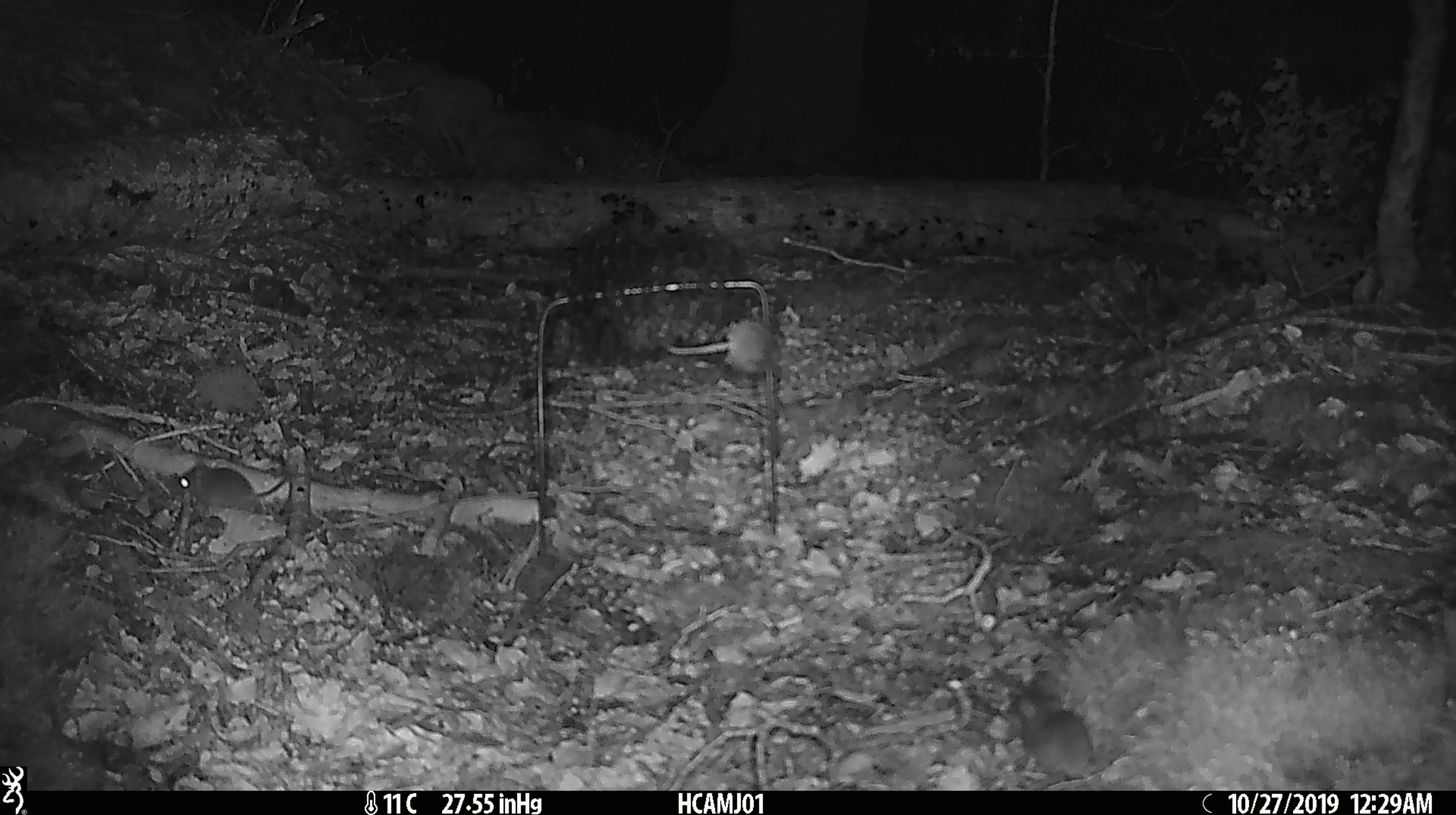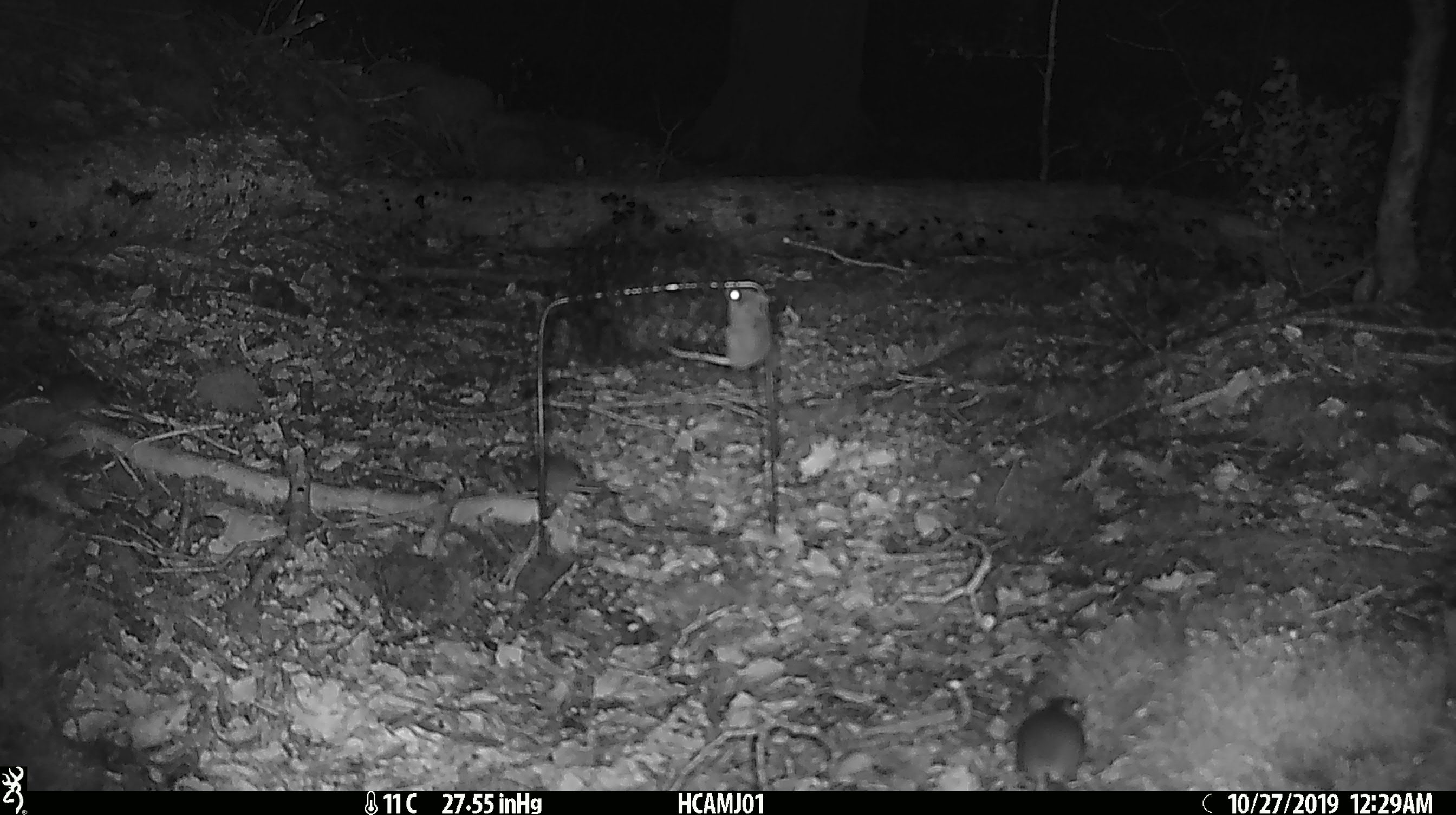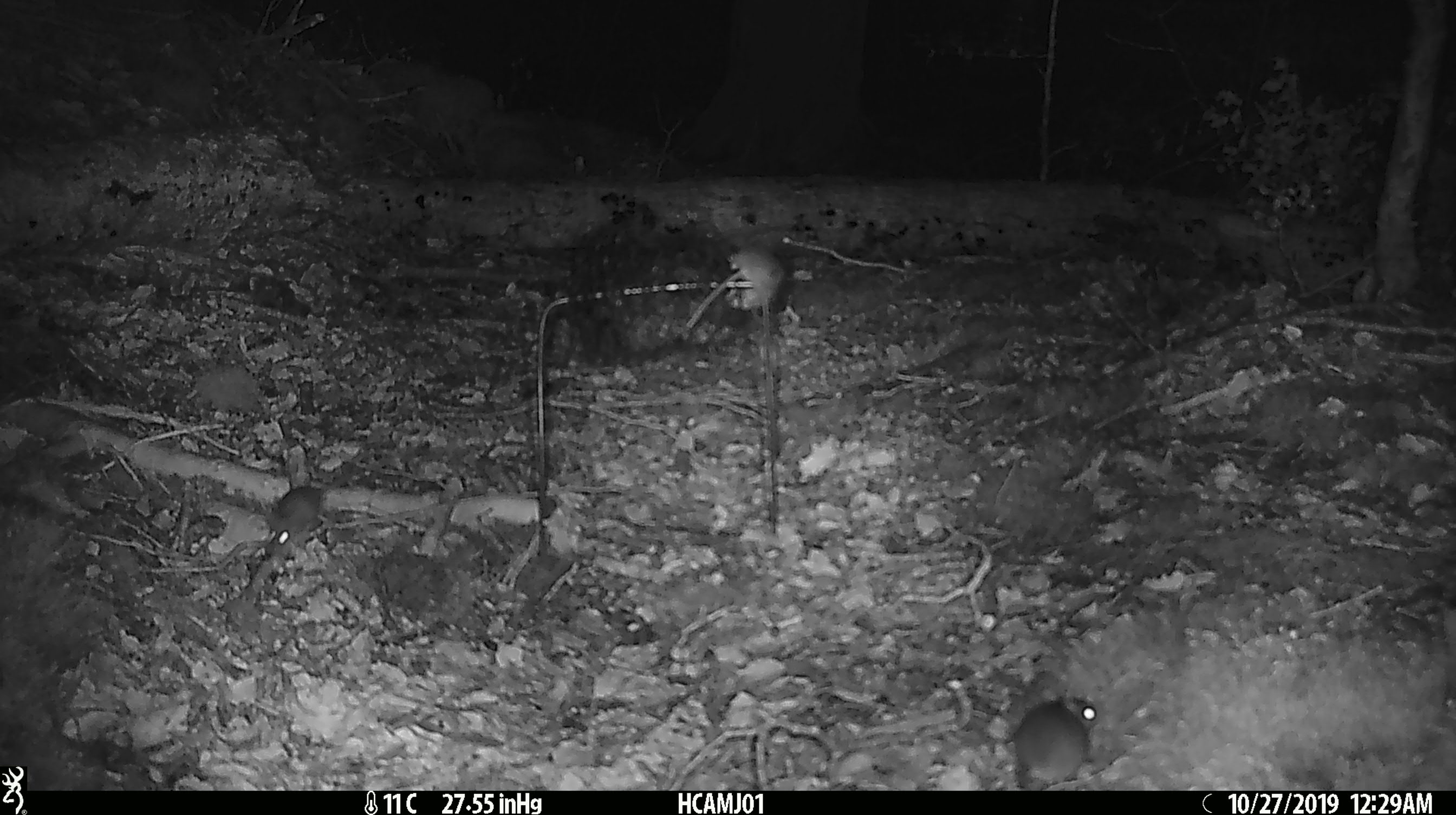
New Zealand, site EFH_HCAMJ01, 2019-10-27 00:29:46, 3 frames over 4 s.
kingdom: Animalia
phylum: Chordata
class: Mammalia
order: Rodentia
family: Muridae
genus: Mus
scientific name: Mus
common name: mouse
Mouse (Mus).